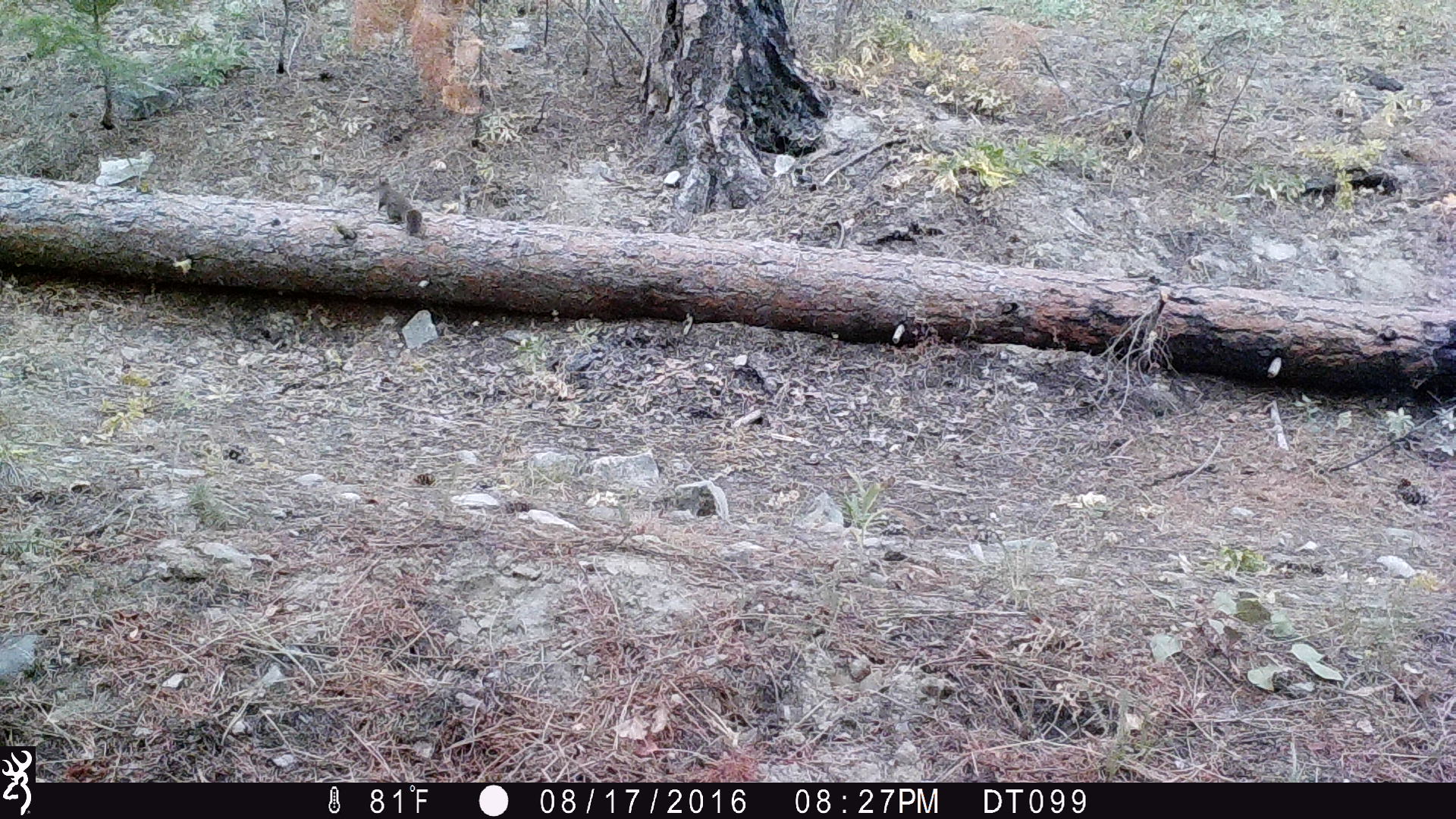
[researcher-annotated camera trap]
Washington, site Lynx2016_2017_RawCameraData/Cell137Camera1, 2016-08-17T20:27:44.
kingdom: Animalia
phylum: Chordata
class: Mammalia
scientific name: Mammalia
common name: small mammal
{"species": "small mammal (Mammalia)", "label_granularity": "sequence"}